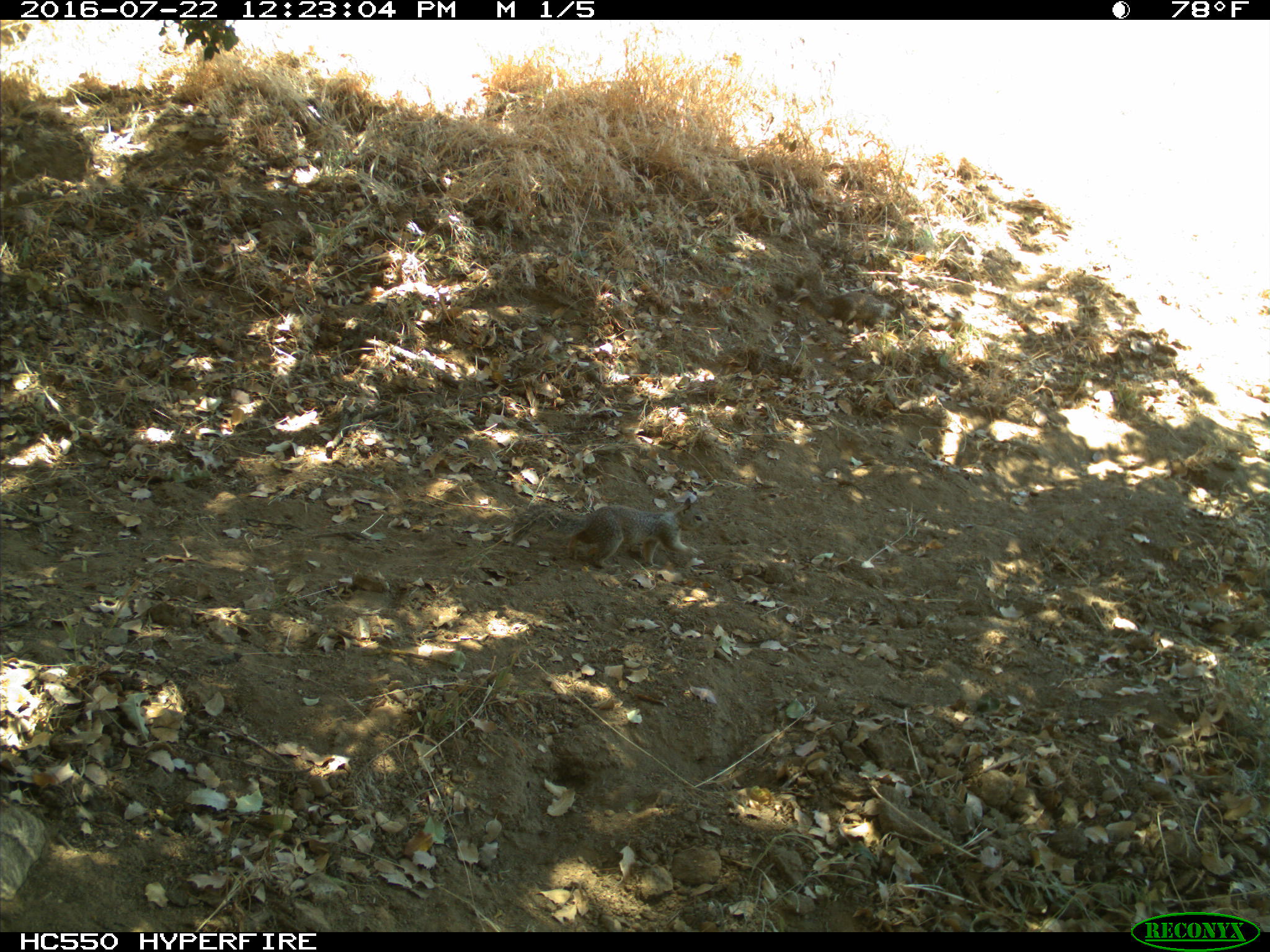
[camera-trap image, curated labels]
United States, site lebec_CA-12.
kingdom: Animalia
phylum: Chordata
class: Mammalia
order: Rodentia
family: Sciuridae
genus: Otospermophilus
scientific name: Otospermophilus beecheyi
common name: california ground squirrel